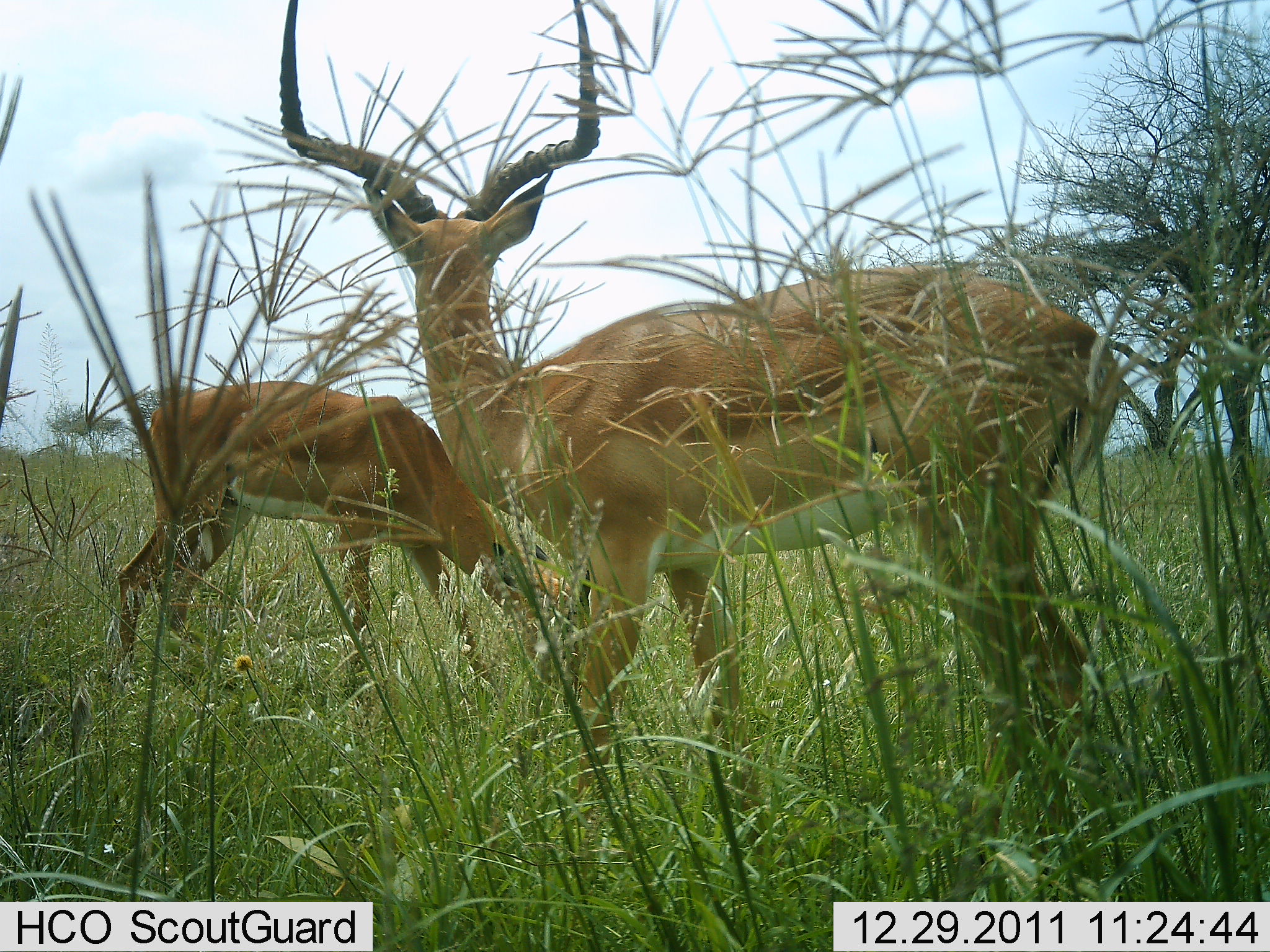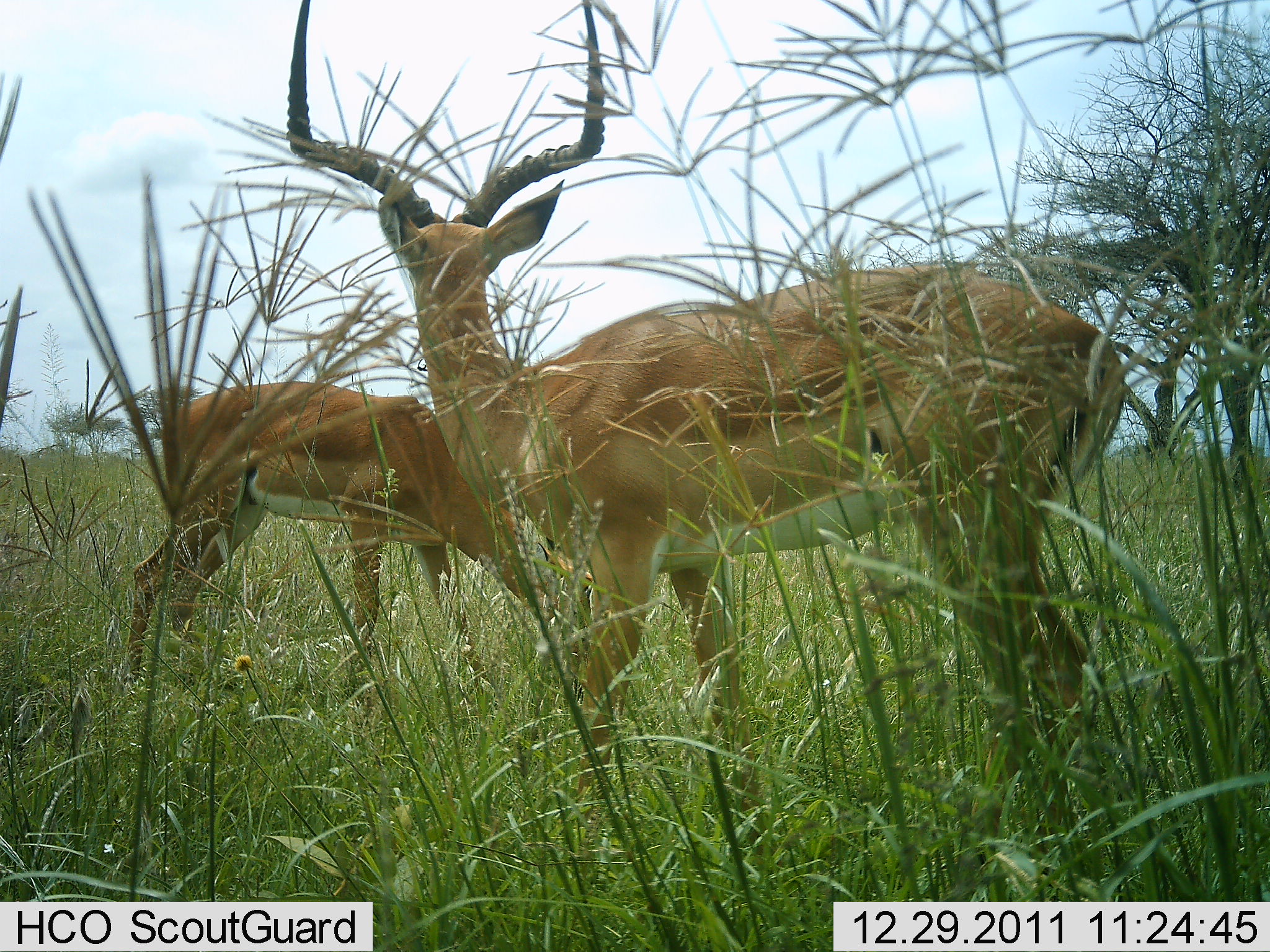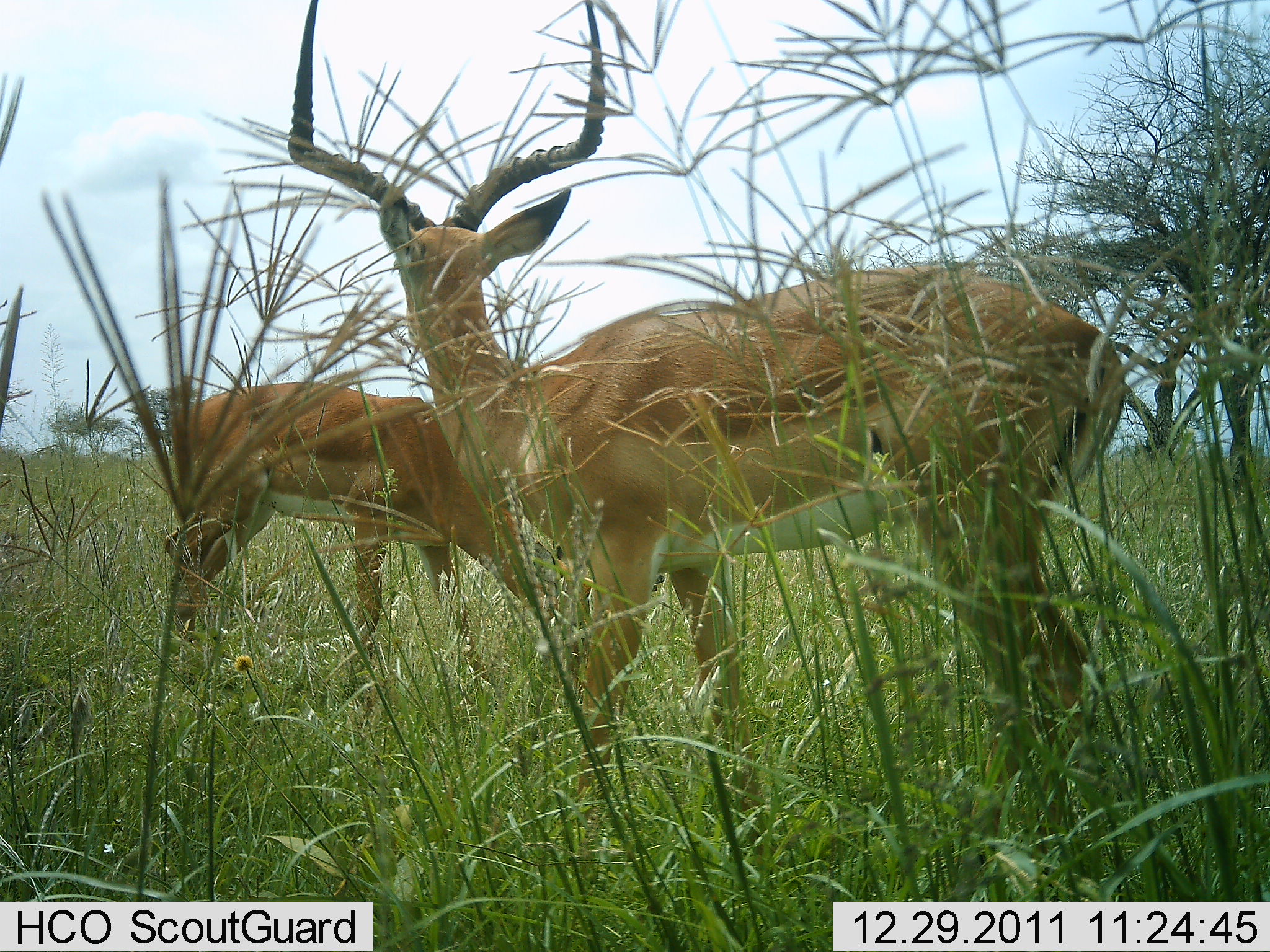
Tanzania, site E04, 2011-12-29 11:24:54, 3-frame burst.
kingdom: Animalia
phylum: Chordata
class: Mammalia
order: Artiodactyla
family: Bovidae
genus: Aepyceros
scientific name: Aepyceros melampus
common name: impala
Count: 2.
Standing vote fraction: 100%.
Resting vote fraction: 0%.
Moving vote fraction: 0%.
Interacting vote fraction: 0%.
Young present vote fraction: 0%.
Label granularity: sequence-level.